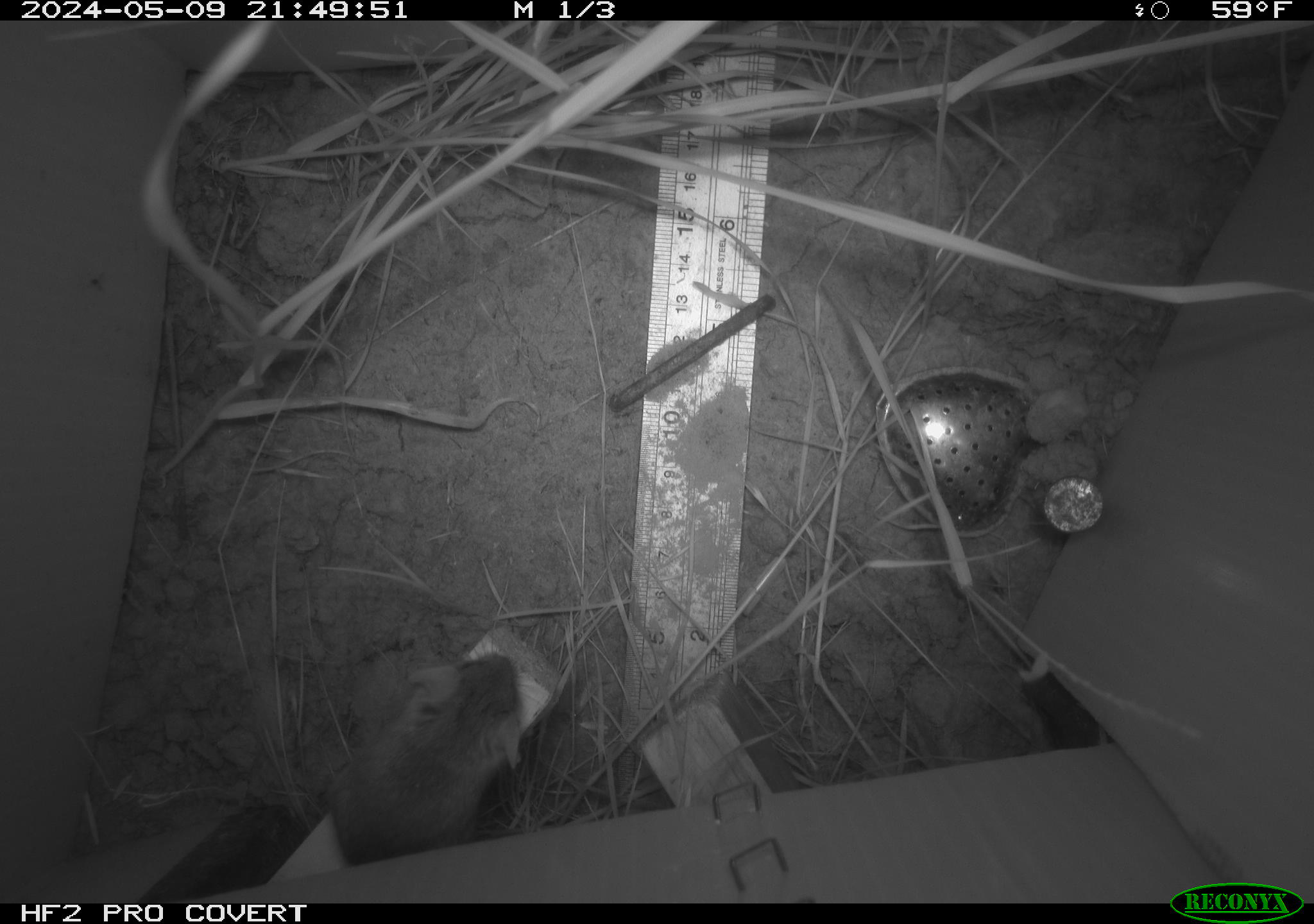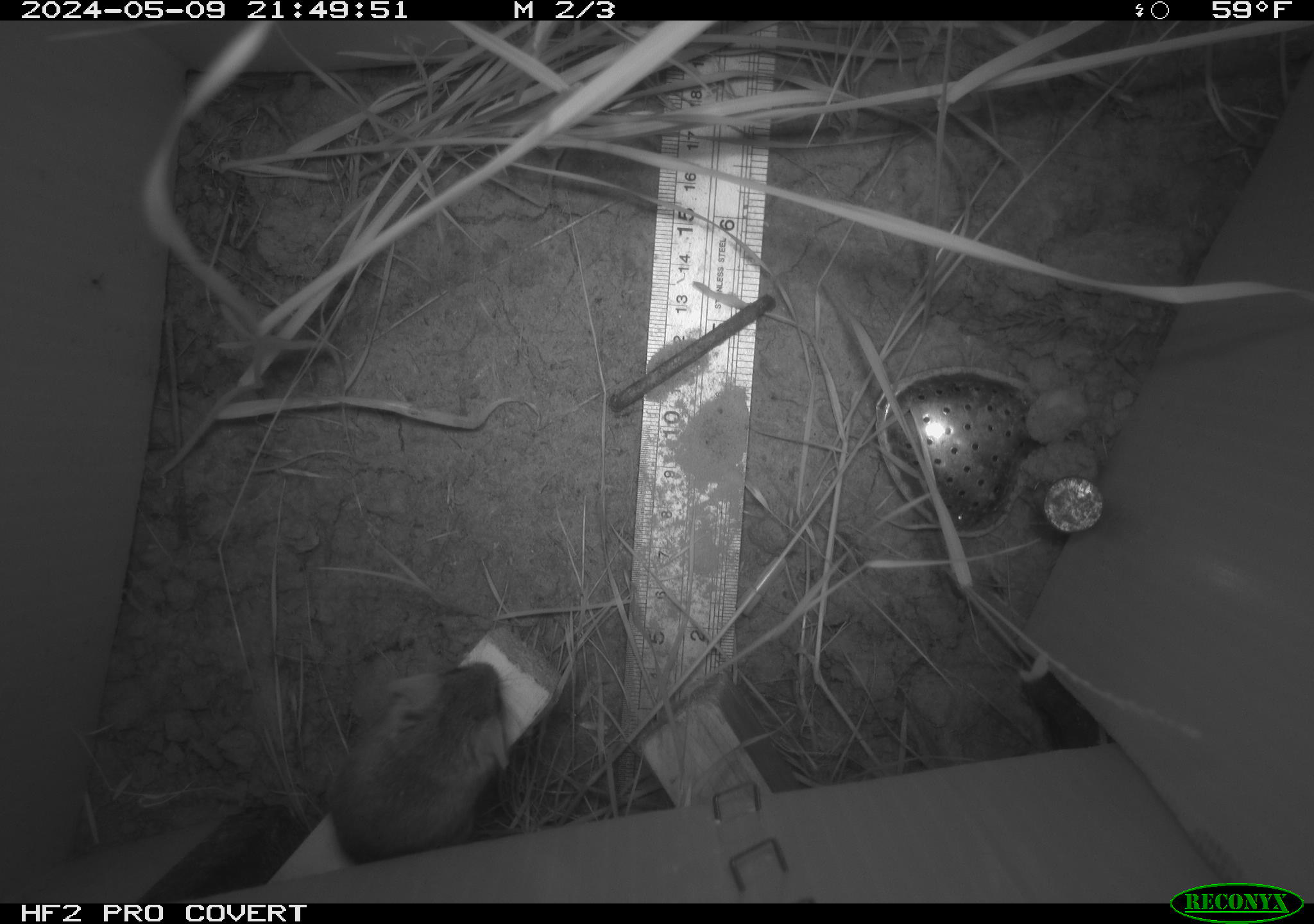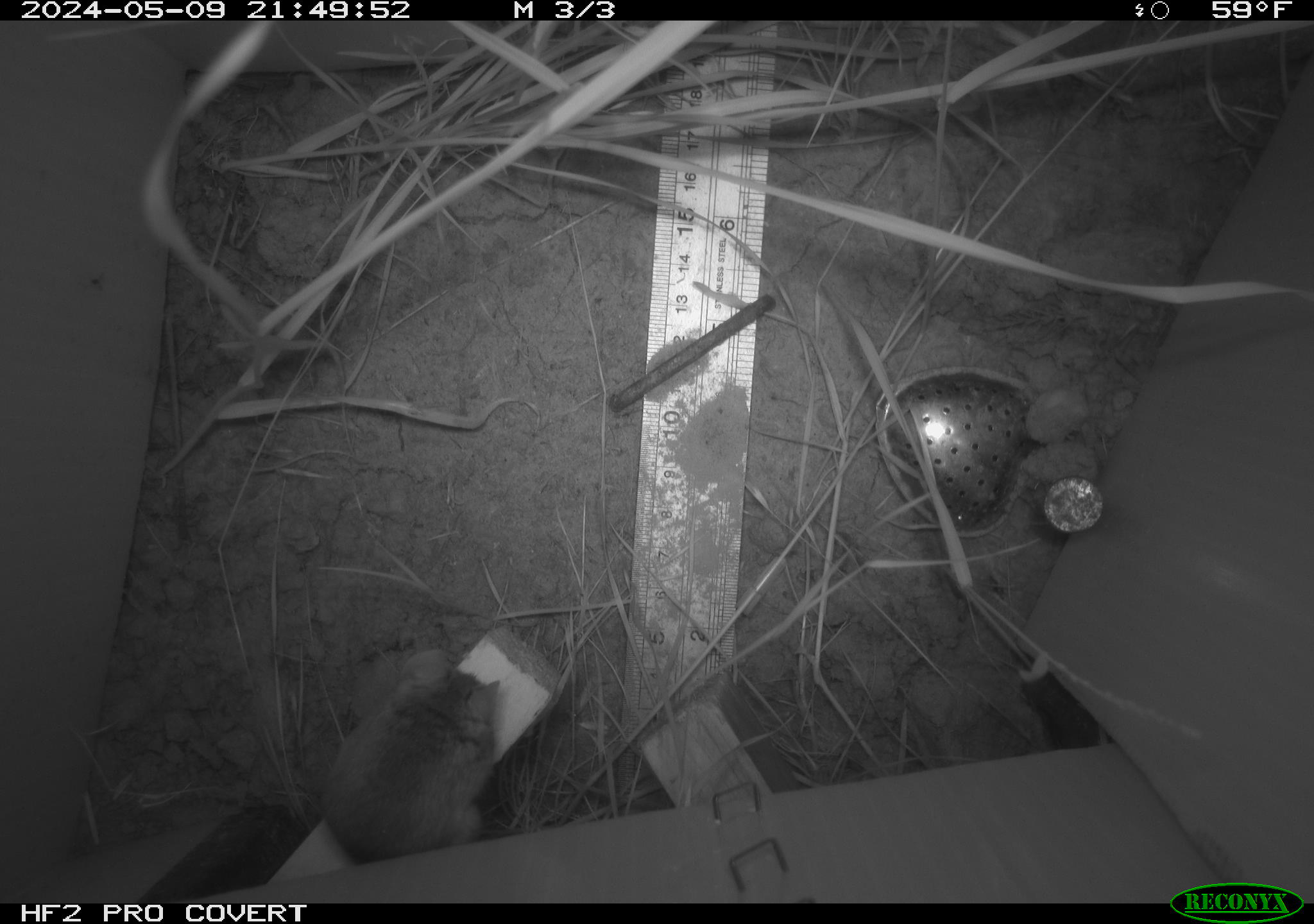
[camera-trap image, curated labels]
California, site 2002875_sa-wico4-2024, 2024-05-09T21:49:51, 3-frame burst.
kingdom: Animalia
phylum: Chordata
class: Mammalia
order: Rodentia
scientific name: Rodentia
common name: mouse species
Mouse species (Rodentia).